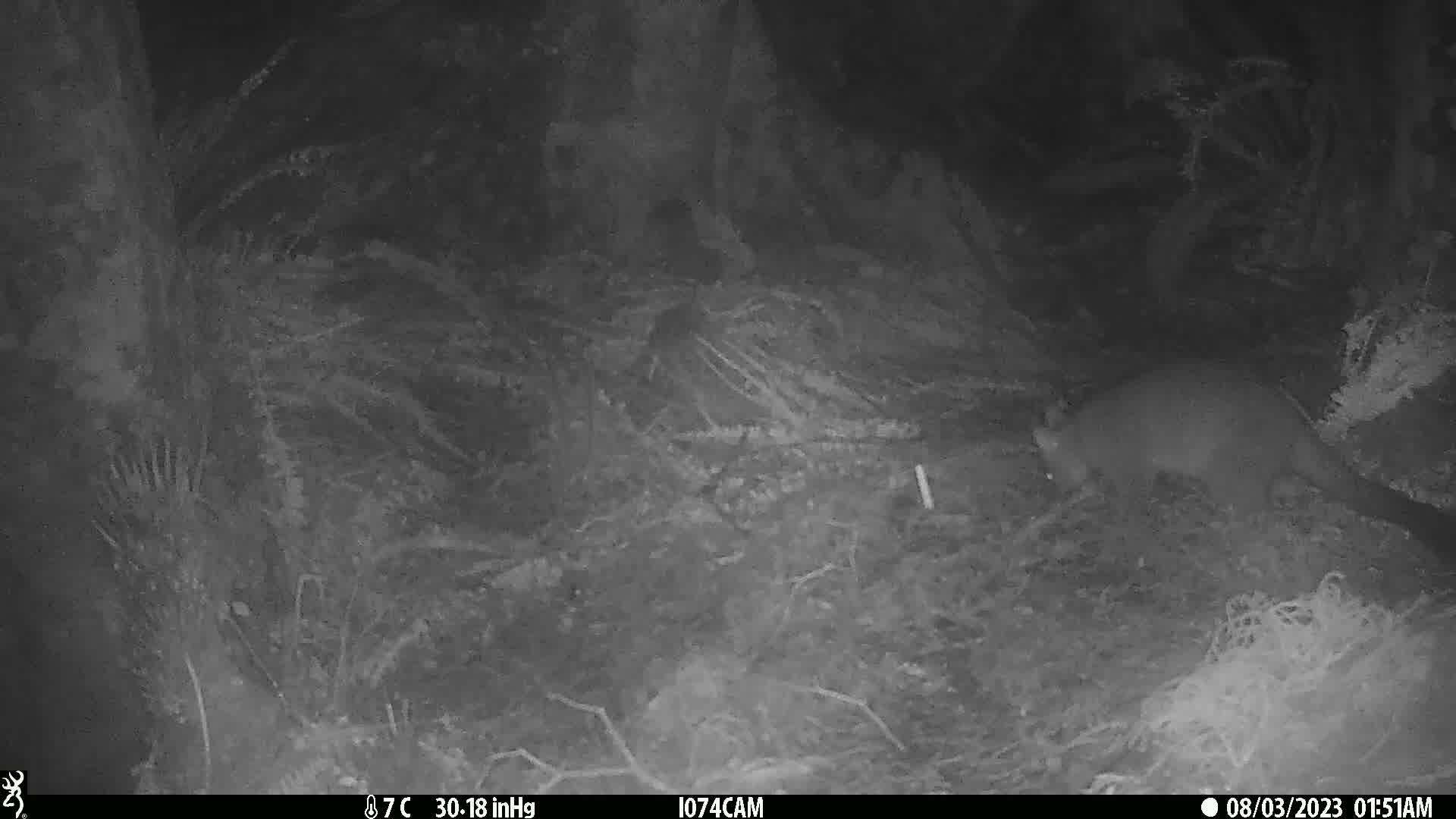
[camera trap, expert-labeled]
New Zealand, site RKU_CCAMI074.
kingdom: Animalia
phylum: Chordata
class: Mammalia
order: Diprotodontia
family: Phalangeridae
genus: Trichosurus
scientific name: Trichosurus vulpecula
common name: common brushtail possum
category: possum